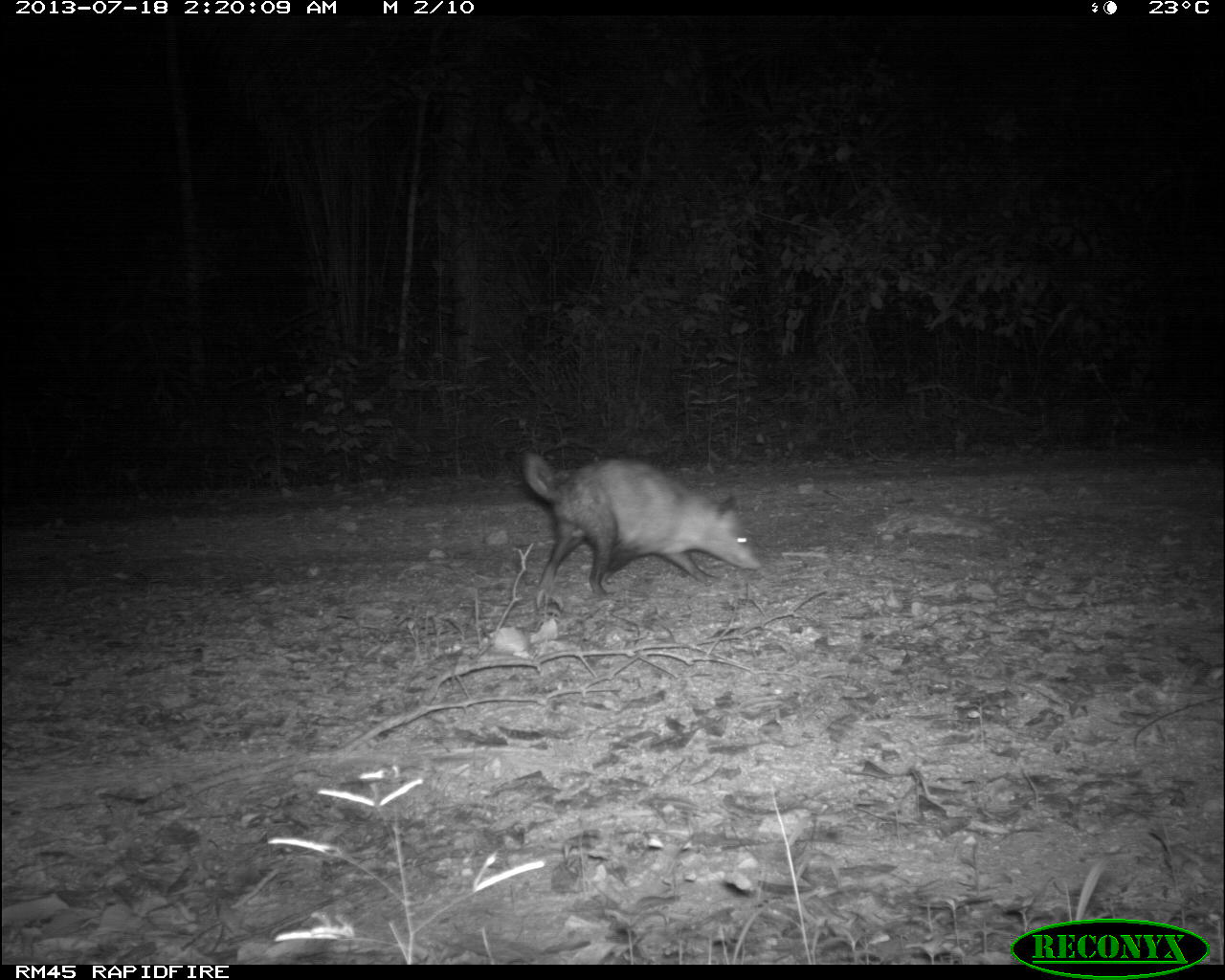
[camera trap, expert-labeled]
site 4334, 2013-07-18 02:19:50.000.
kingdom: Animalia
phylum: Chordata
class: Mammalia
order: Didelphimorphia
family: Didelphidae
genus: Didelphis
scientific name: Didelphis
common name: american opossums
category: didelphis sp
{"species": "didelphis sp (american opossums) (Didelphis)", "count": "1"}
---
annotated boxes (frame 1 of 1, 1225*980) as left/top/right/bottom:
didelphis sp: 523/452/760/610